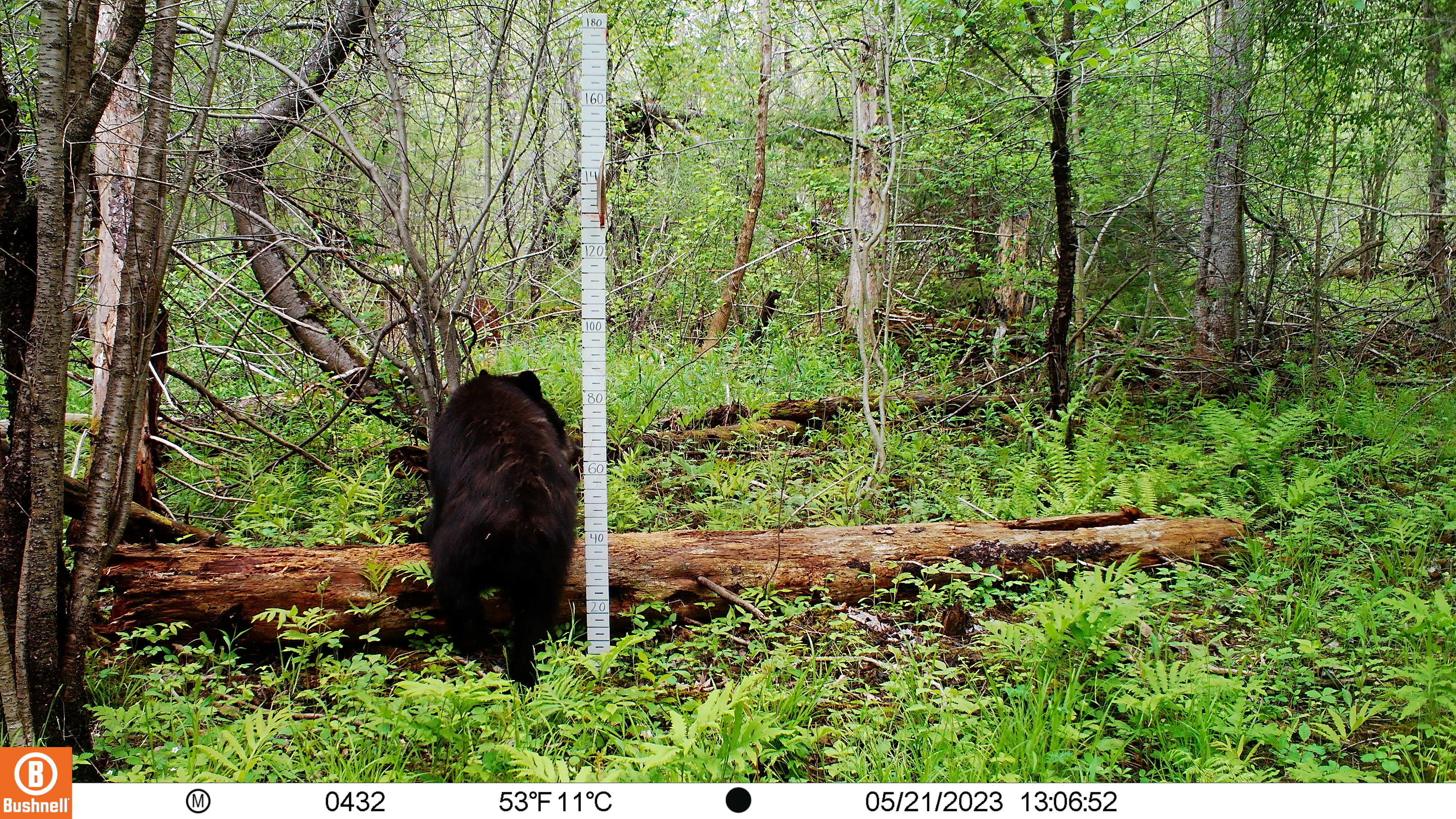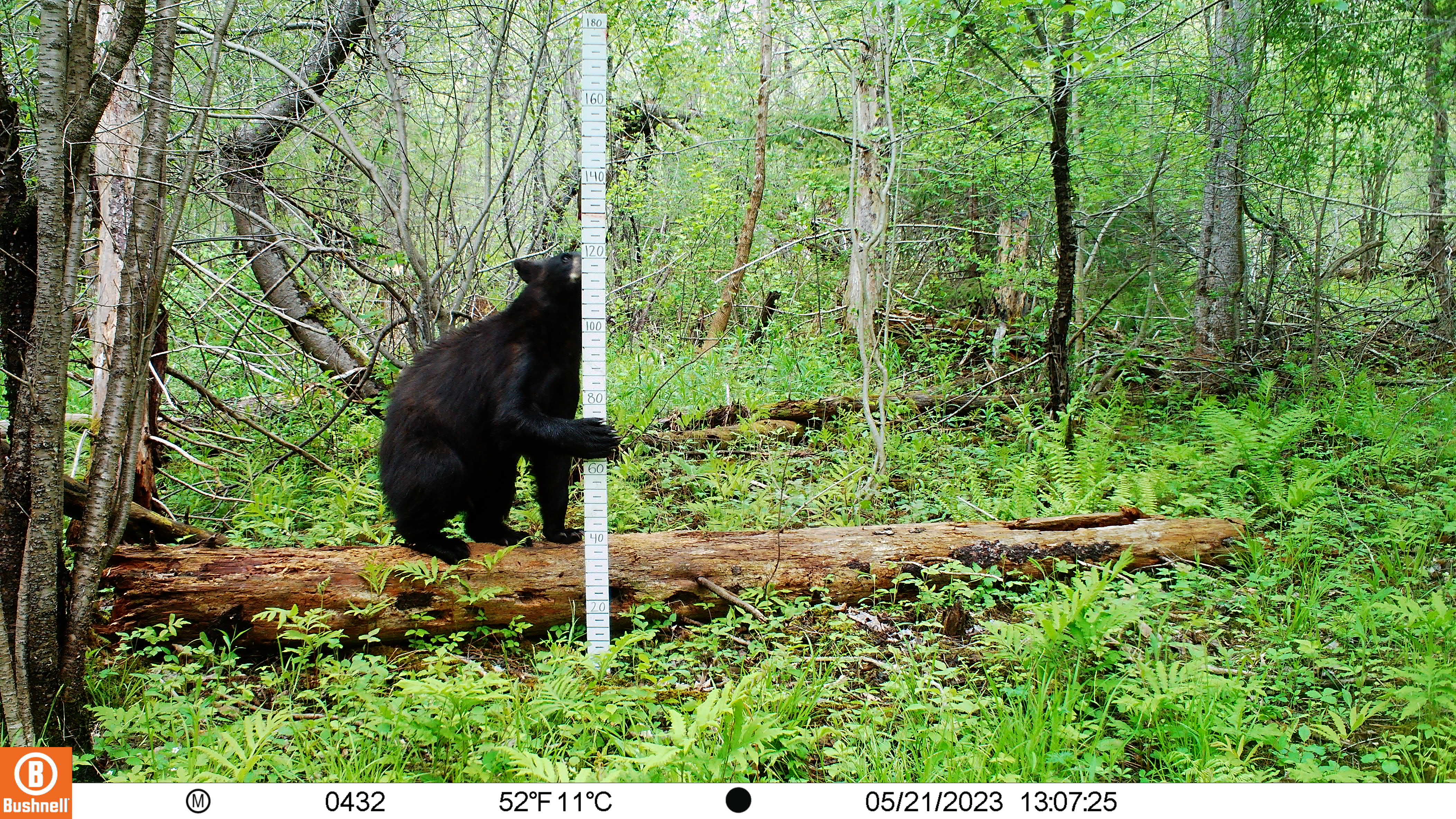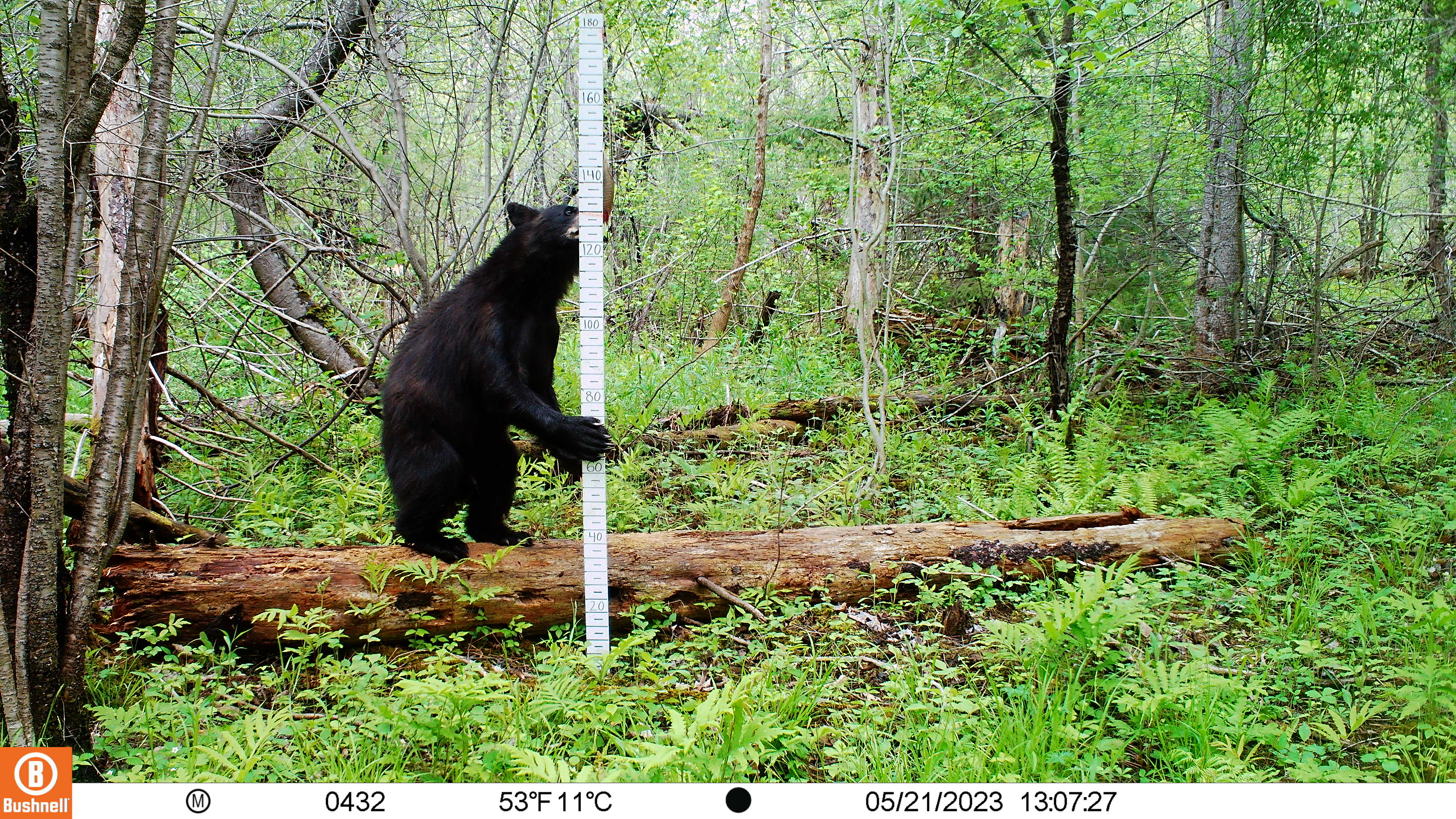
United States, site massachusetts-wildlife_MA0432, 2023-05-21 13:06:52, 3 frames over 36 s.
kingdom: Animalia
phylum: Chordata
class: Mammalia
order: Carnivora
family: Ursidae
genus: Ursus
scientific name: Ursus americanus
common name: black bear